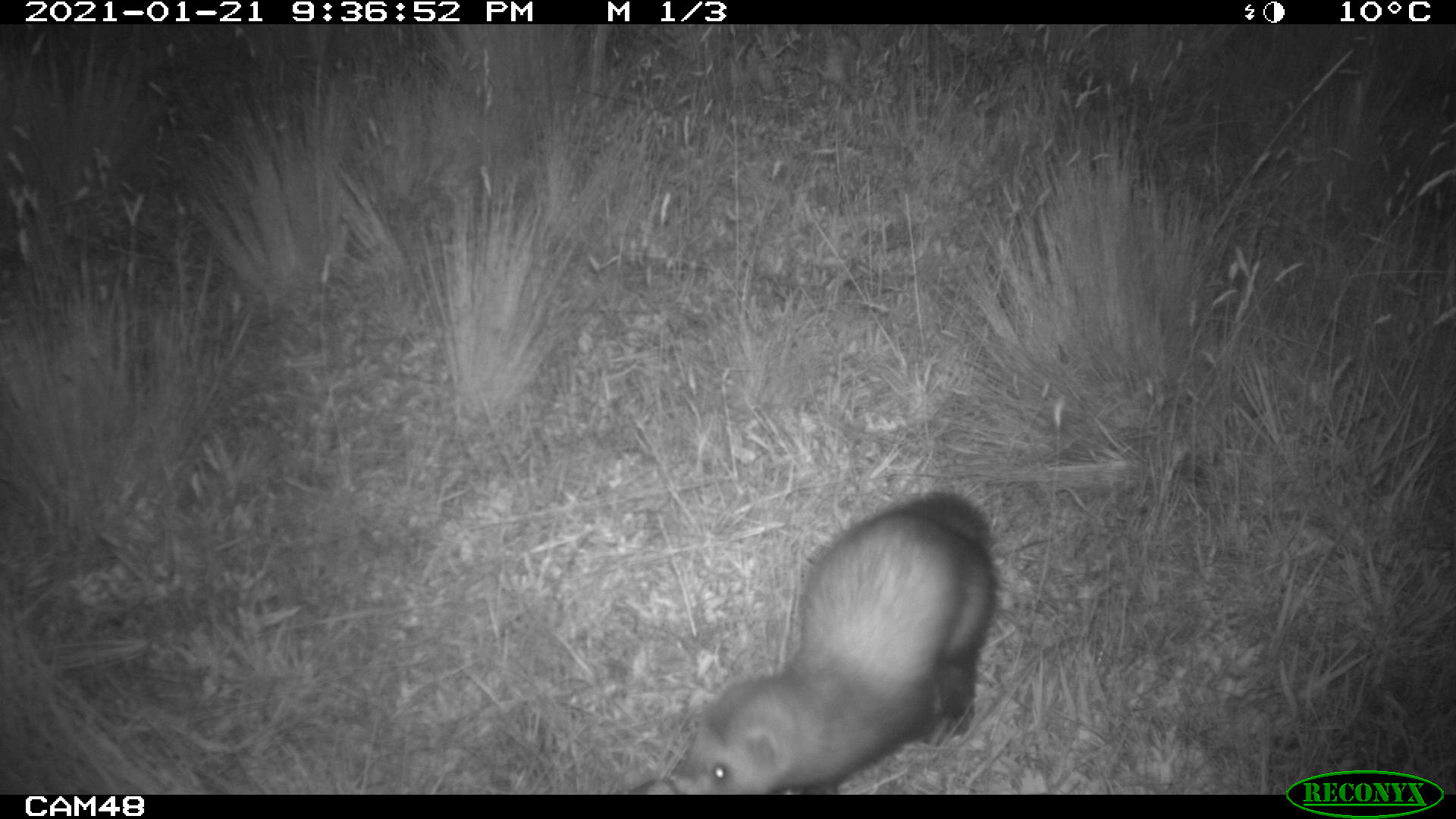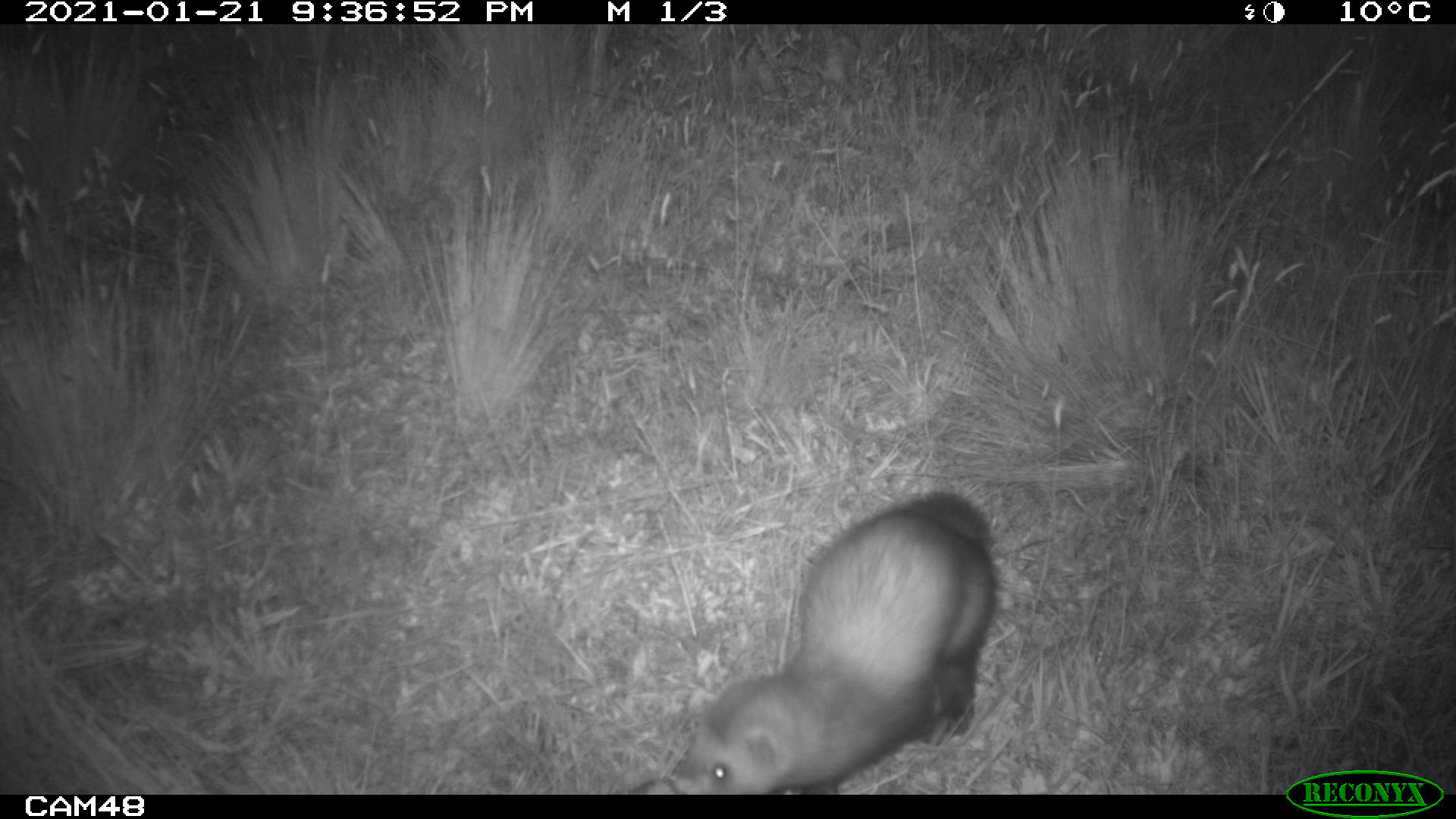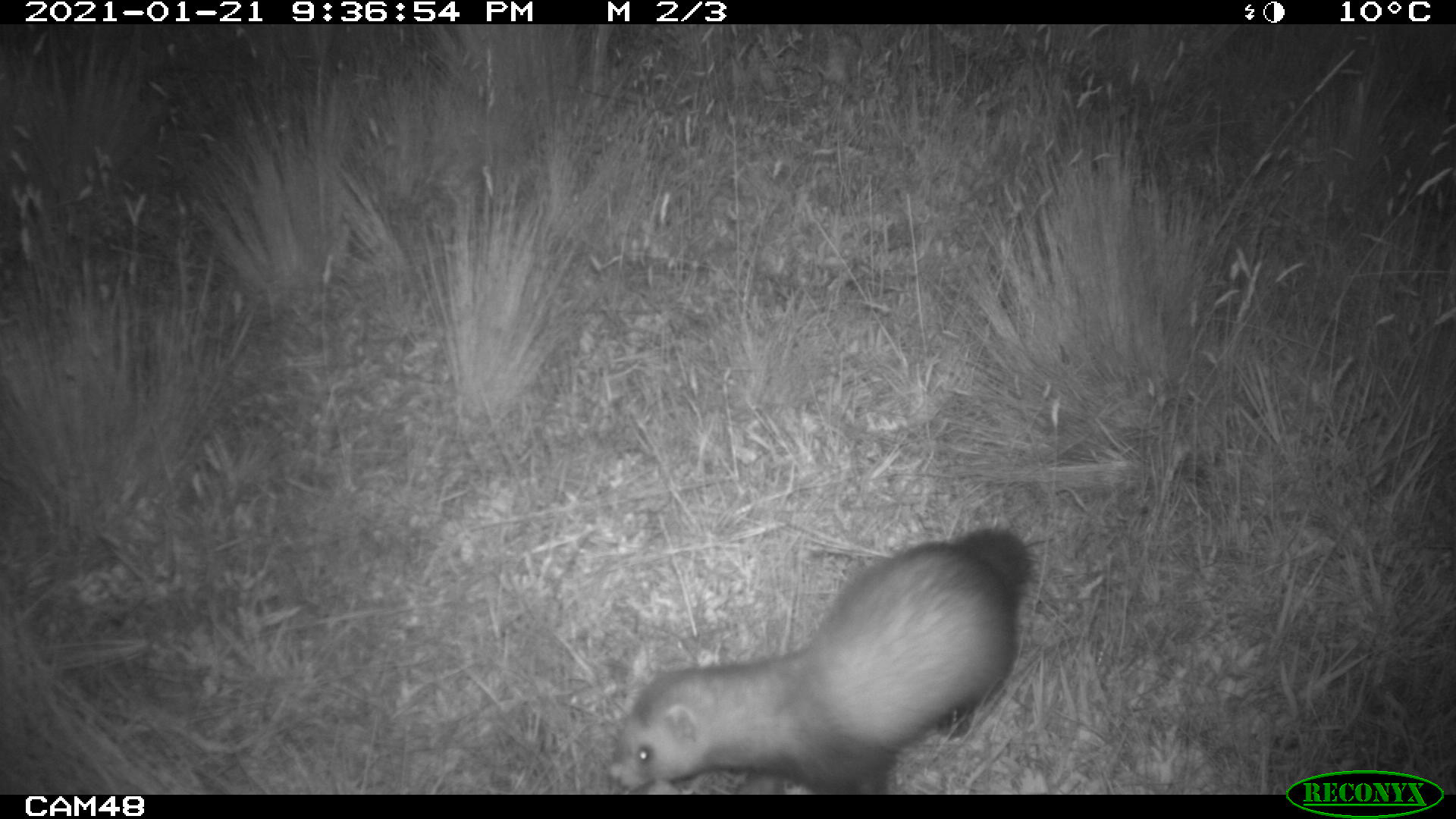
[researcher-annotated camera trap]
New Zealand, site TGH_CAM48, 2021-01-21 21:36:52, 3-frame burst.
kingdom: Animalia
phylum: Chordata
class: Mammalia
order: Carnivora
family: Mustelidae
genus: Mustela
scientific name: Mustela furo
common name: ferret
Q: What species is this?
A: Ferret (Mustela furo).